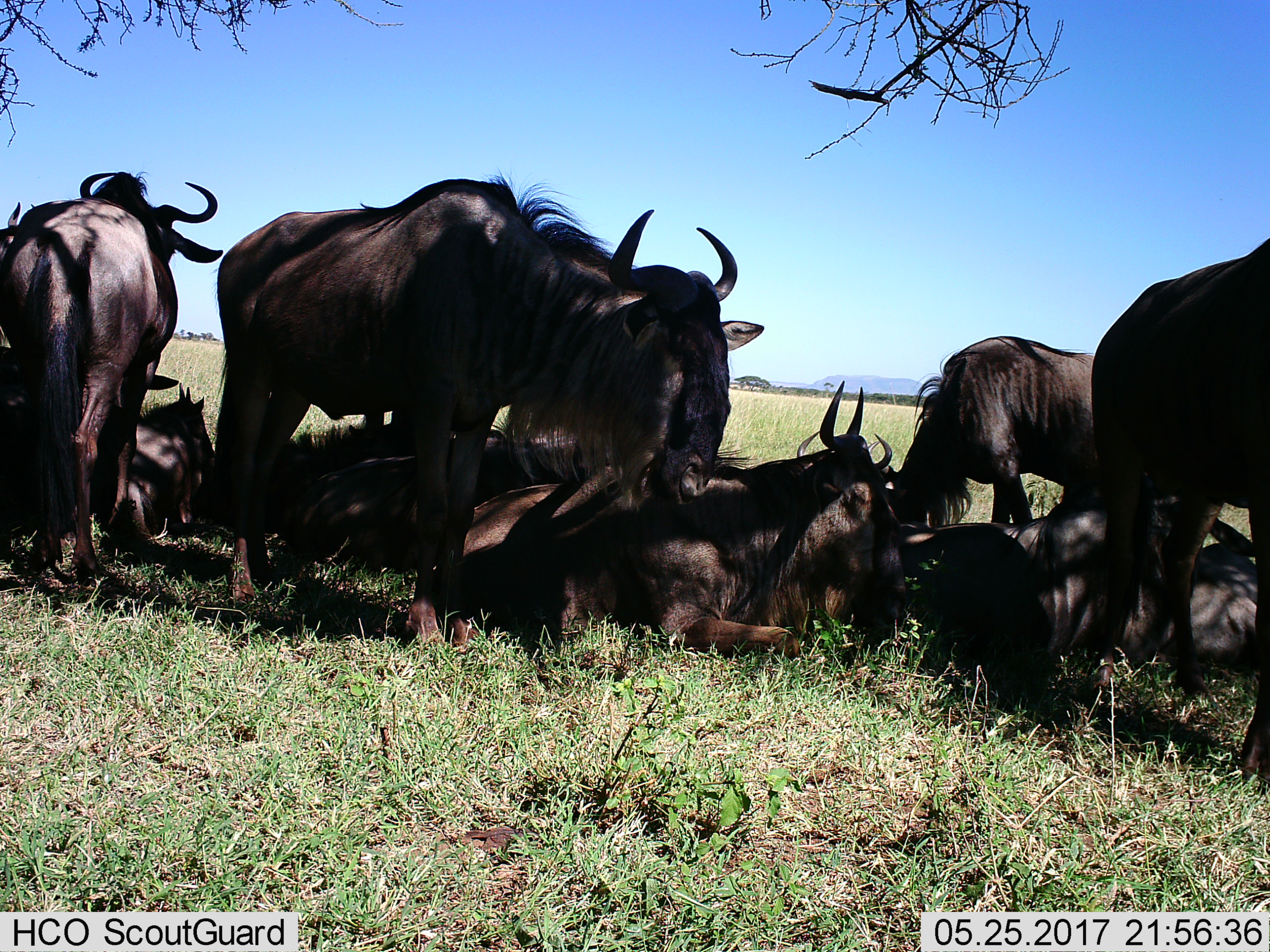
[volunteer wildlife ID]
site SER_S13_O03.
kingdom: Animalia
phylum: Chordata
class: Mammalia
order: Artiodactyla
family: Bovidae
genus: Connochaetes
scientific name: Connochaetes taurinus taurinus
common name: blue wildebeest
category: wildebeestblue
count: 11-50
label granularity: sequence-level